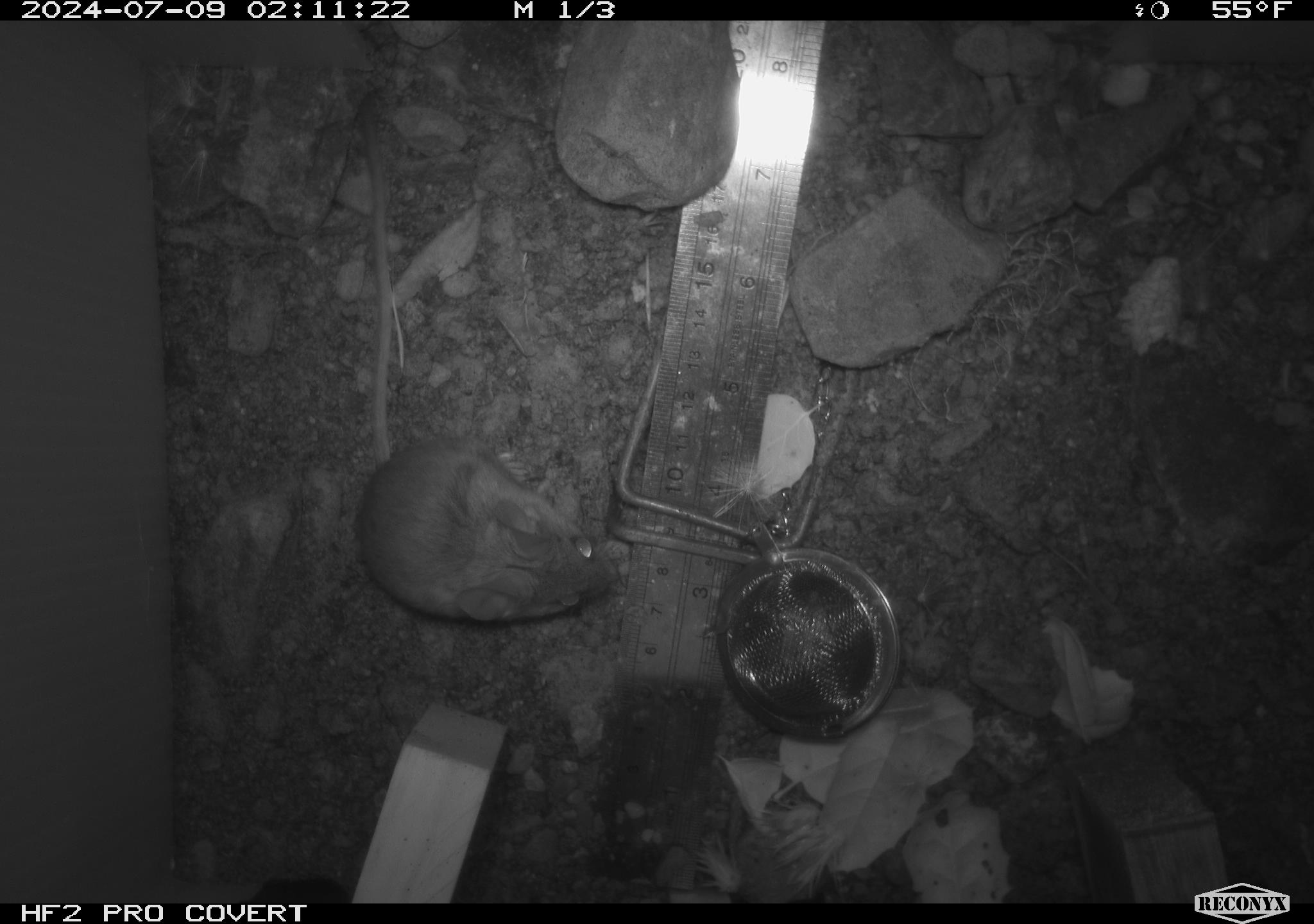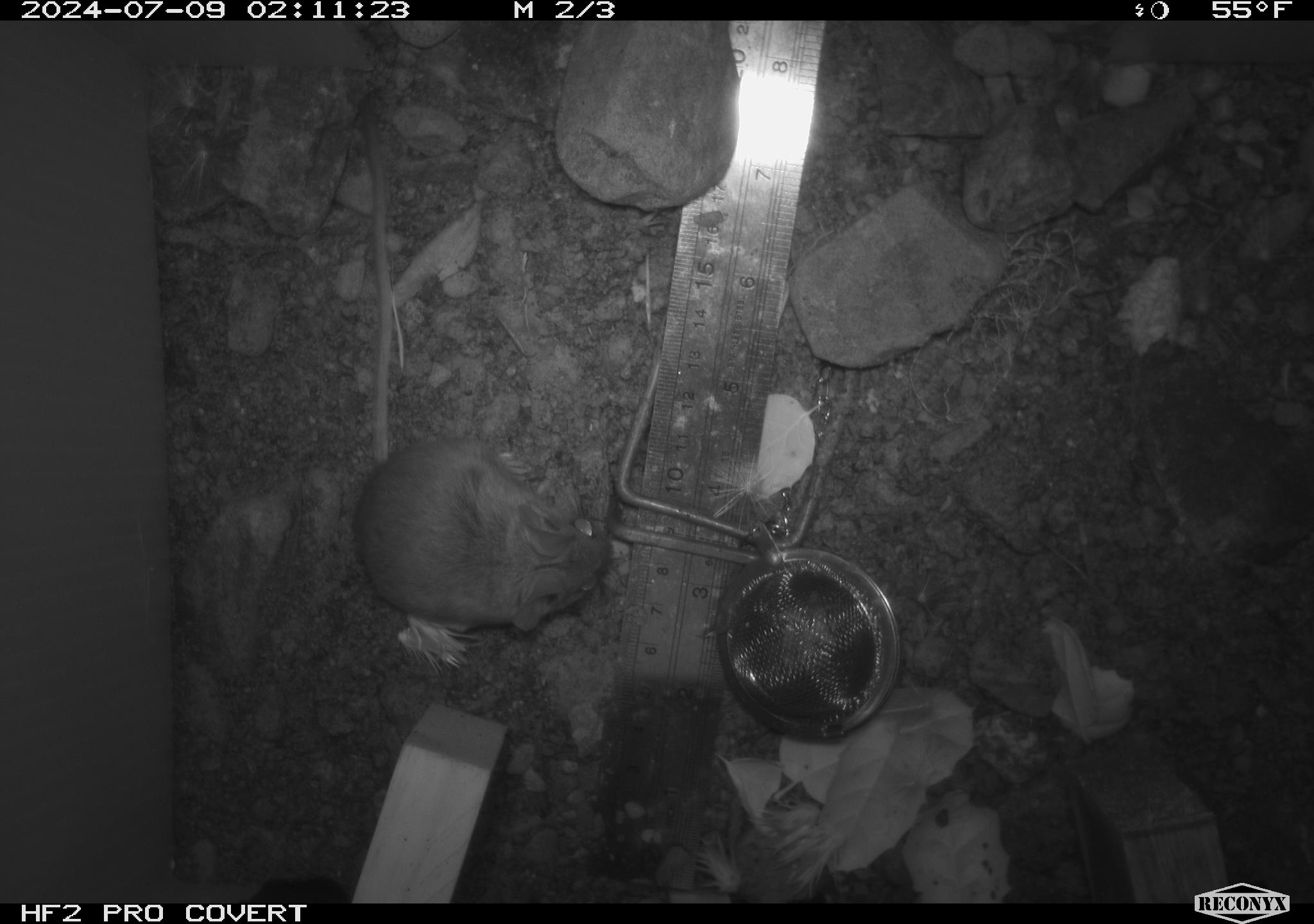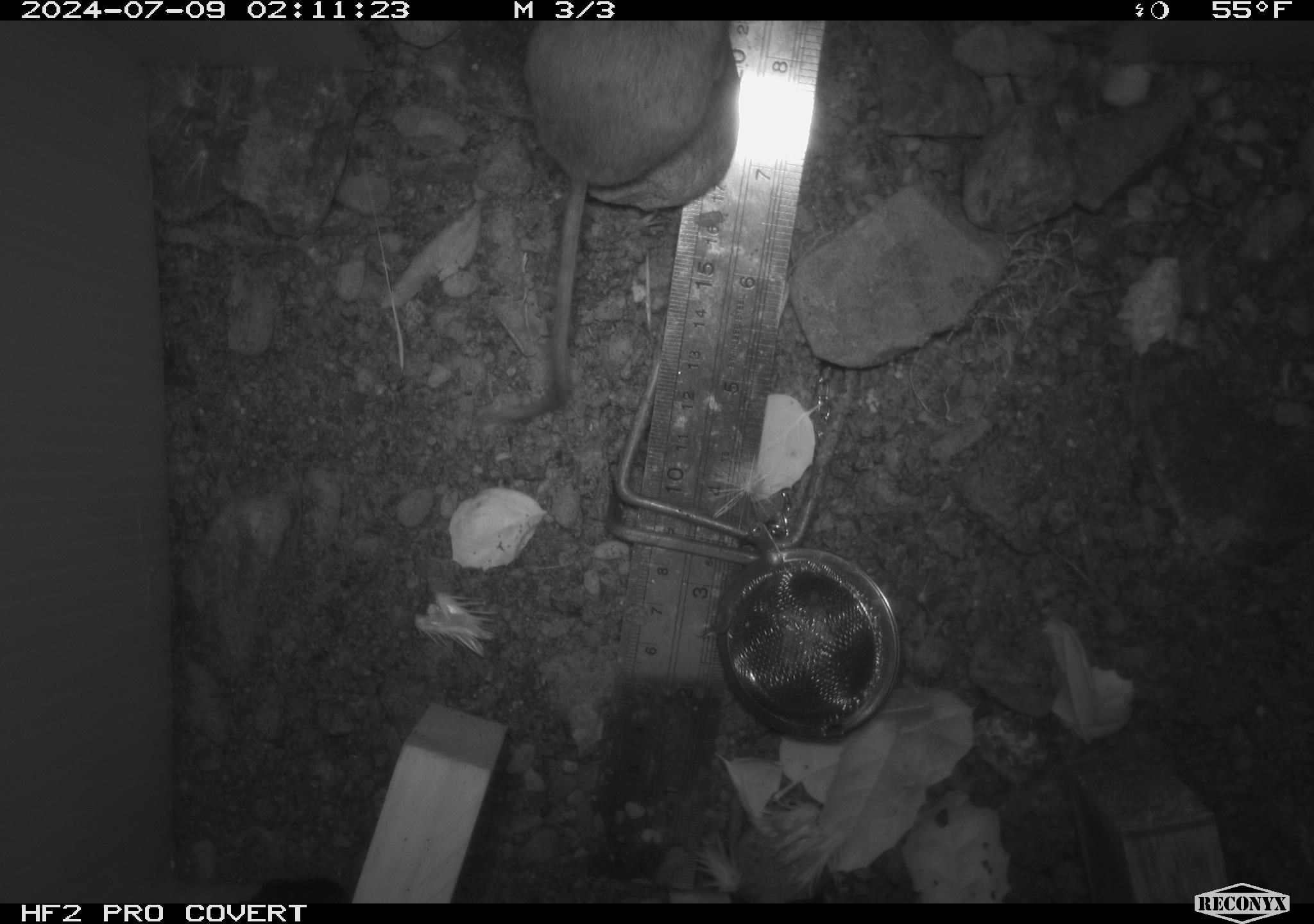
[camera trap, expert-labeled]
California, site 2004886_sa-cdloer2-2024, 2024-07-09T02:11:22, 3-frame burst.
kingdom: Animalia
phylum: Chordata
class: Mammalia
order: Rodentia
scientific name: Rodentia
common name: mouse species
Mouse species (Rodentia).